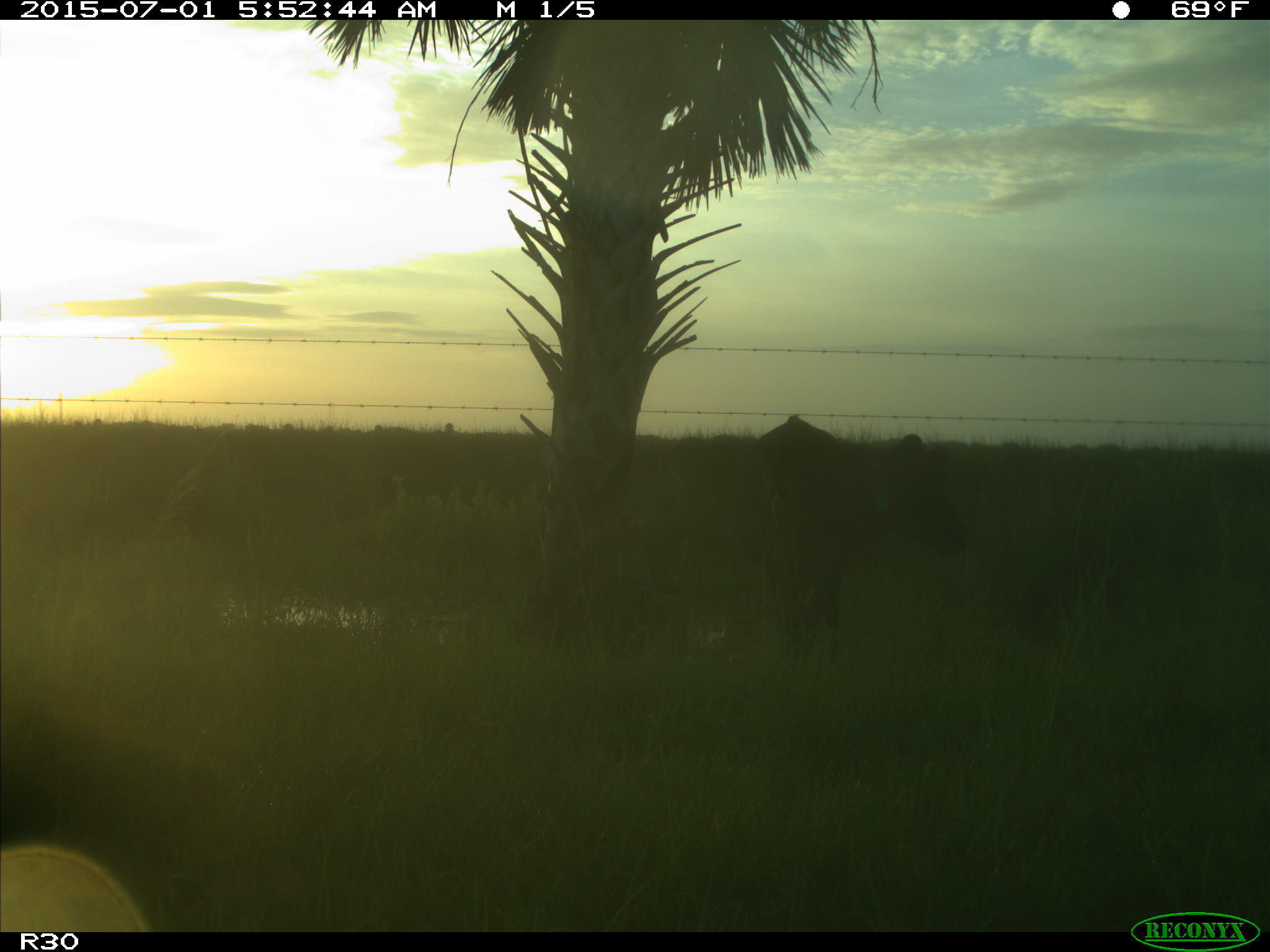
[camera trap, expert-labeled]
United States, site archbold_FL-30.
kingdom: Animalia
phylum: Chordata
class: Mammalia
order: Artiodactyla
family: Bovidae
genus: Bos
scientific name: Bos taurus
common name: domestic cow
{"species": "Bos taurus (domestic cow)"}